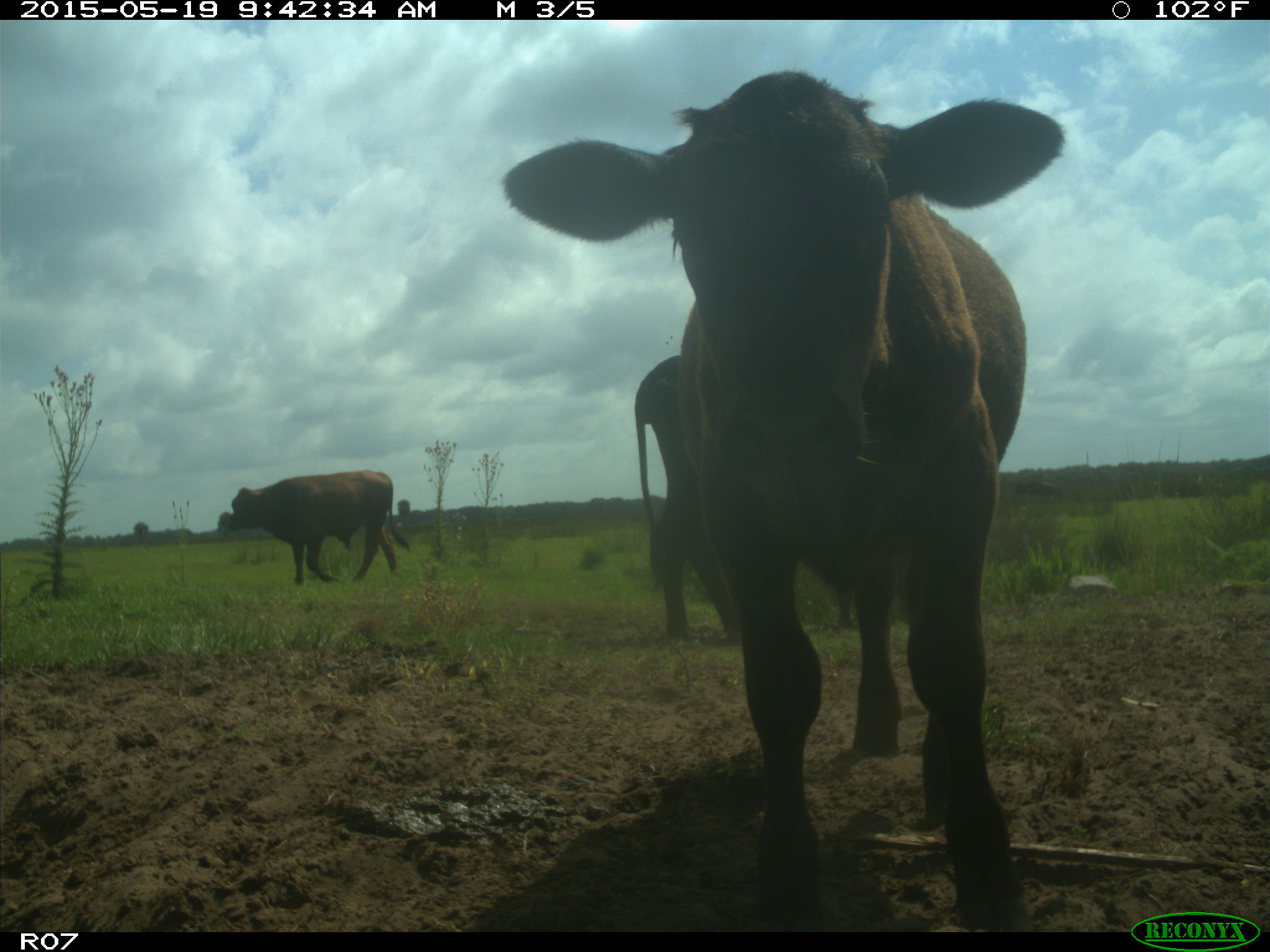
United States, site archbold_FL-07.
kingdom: Animalia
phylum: Chordata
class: Mammalia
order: Artiodactyla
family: Bovidae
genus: Bos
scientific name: Bos taurus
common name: domestic cow